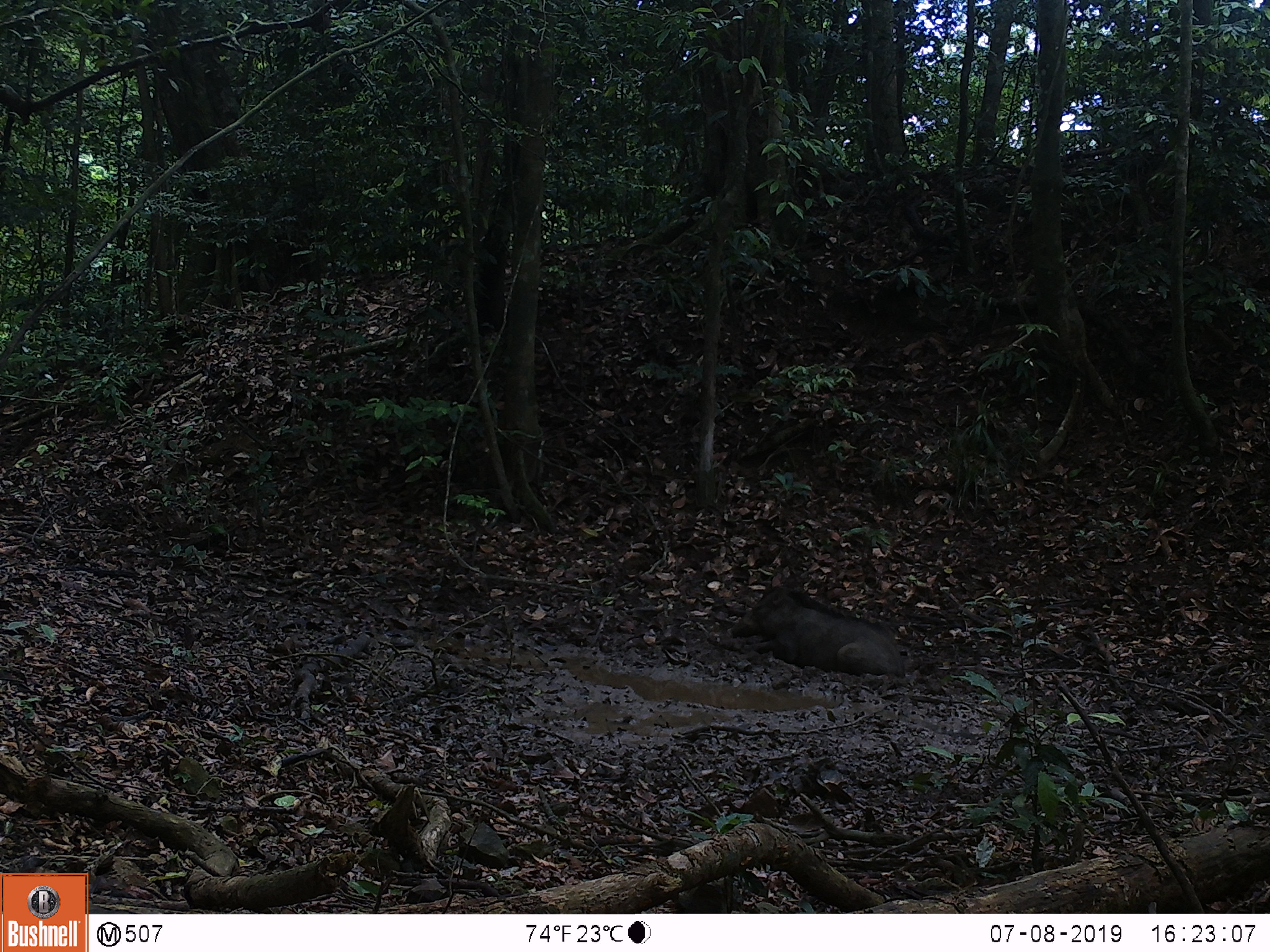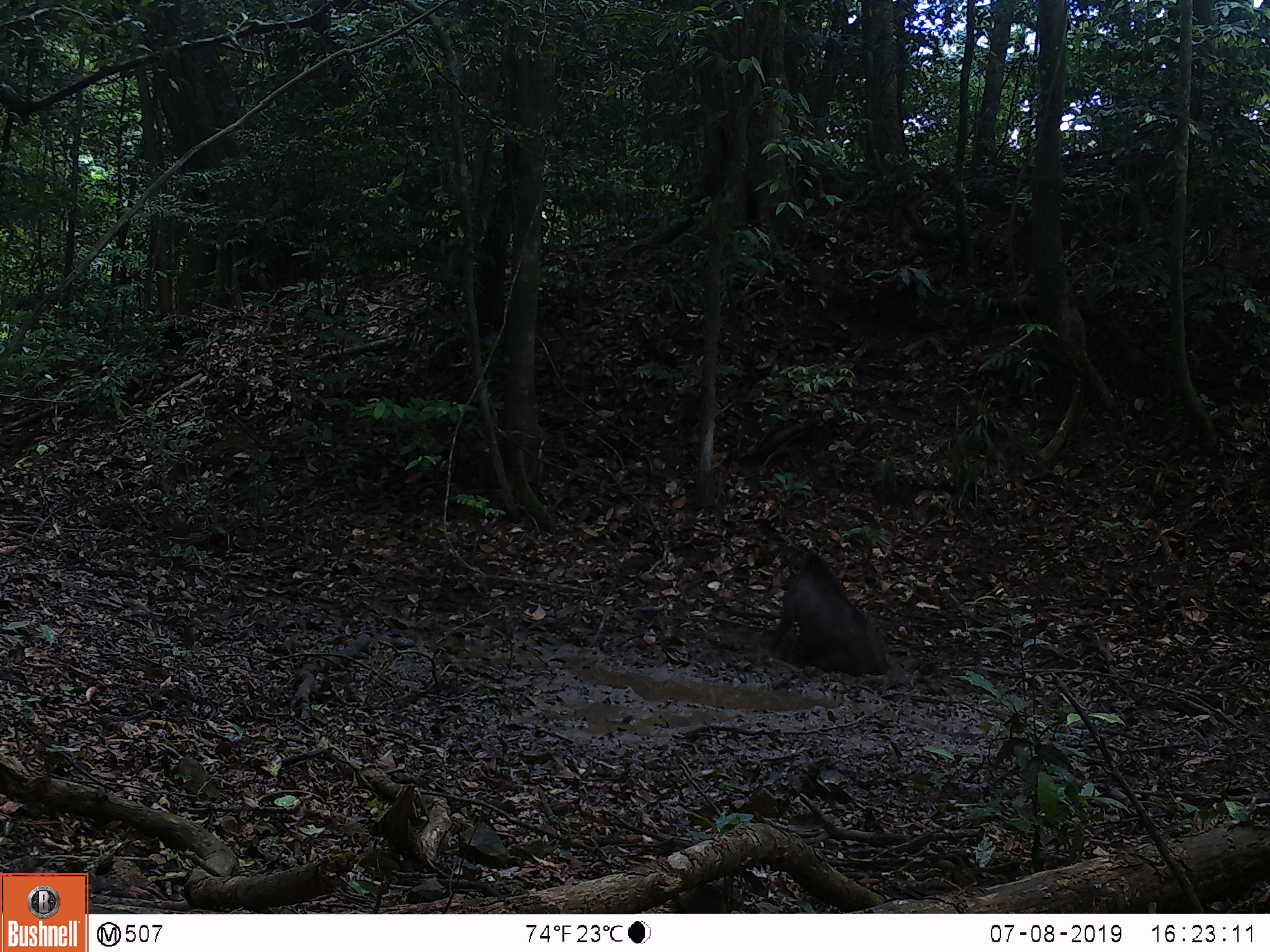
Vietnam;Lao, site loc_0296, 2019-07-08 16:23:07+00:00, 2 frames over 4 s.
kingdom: Animalia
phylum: Chordata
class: Mammalia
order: Artiodactyla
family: Suidae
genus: Sus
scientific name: Sus scrofa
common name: eurasian wild pig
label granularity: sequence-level